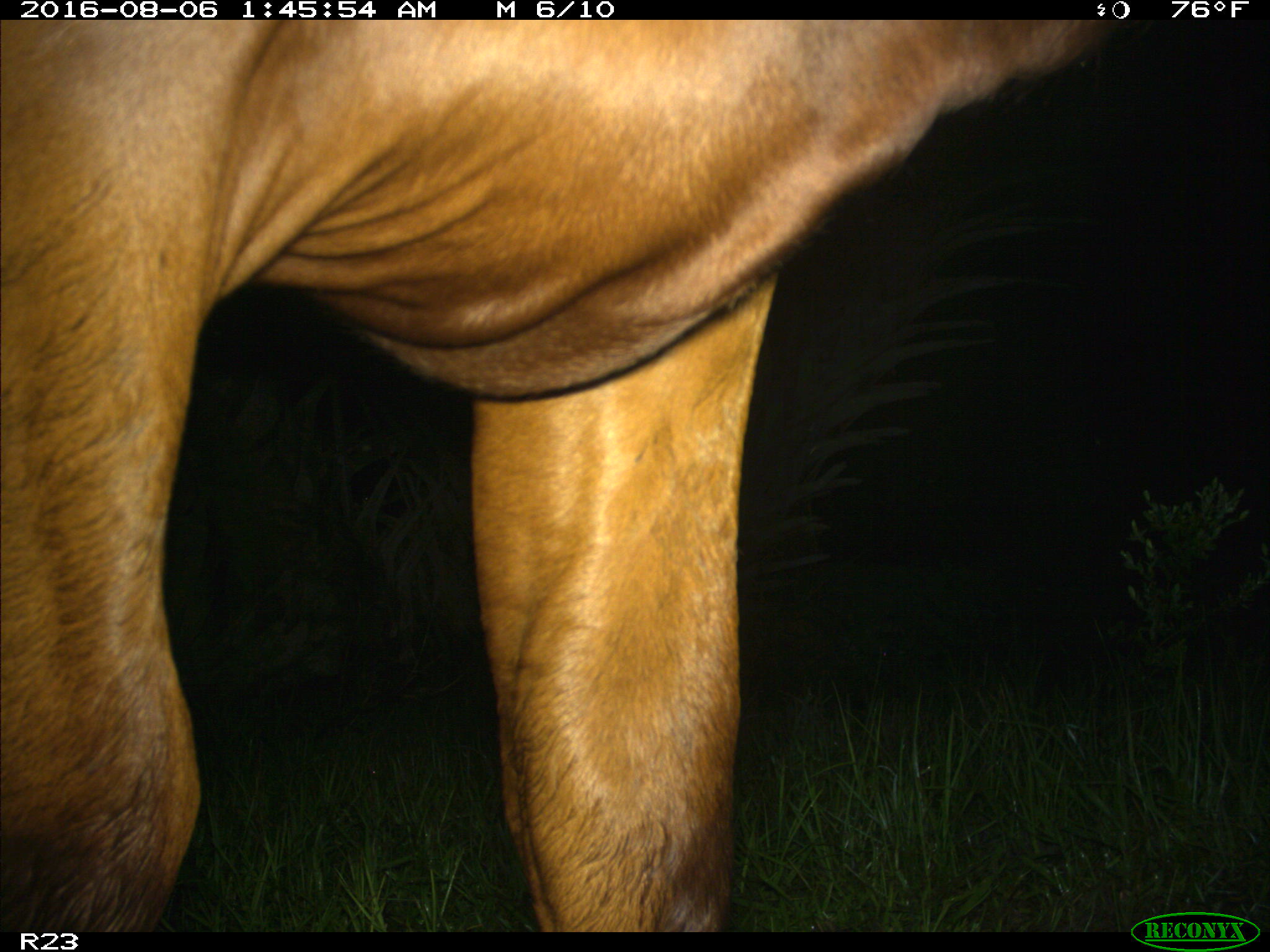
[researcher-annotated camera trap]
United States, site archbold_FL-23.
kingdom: Animalia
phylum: Chordata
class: Mammalia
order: Artiodactyla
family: Bovidae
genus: Bos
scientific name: Bos taurus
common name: domestic cow